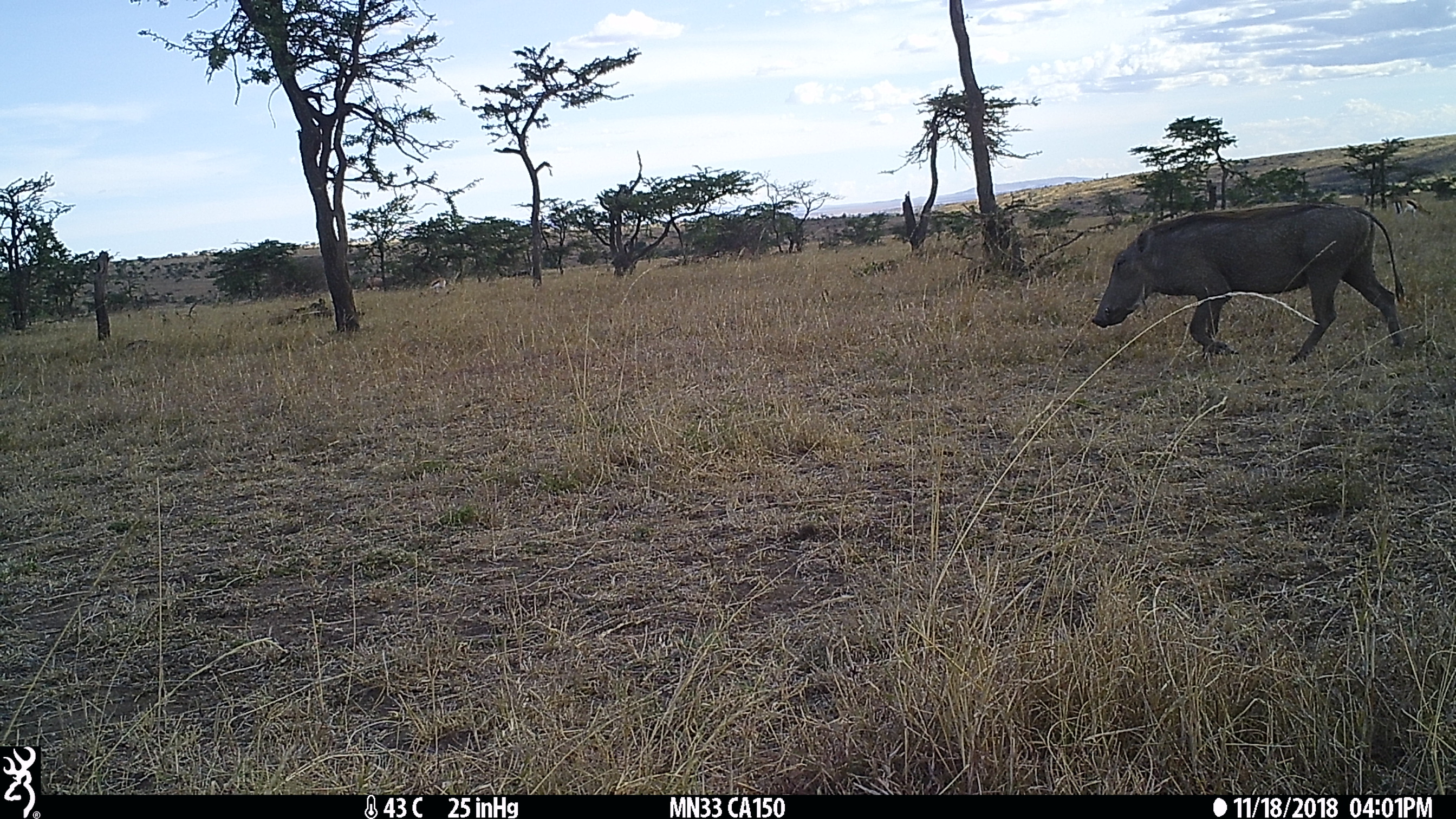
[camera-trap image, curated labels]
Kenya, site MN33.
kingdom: Animalia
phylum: Chordata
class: Mammalia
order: Artiodactyla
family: Bovidae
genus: Eudorcas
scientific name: Eudorcas thomsonii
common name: thomon's gazelle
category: gazelle thomsons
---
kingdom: Animalia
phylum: Chordata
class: Mammalia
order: Artiodactyla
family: Suidae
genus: Phacochoerus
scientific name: Phacochoerus africanus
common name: common warthog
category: warthog